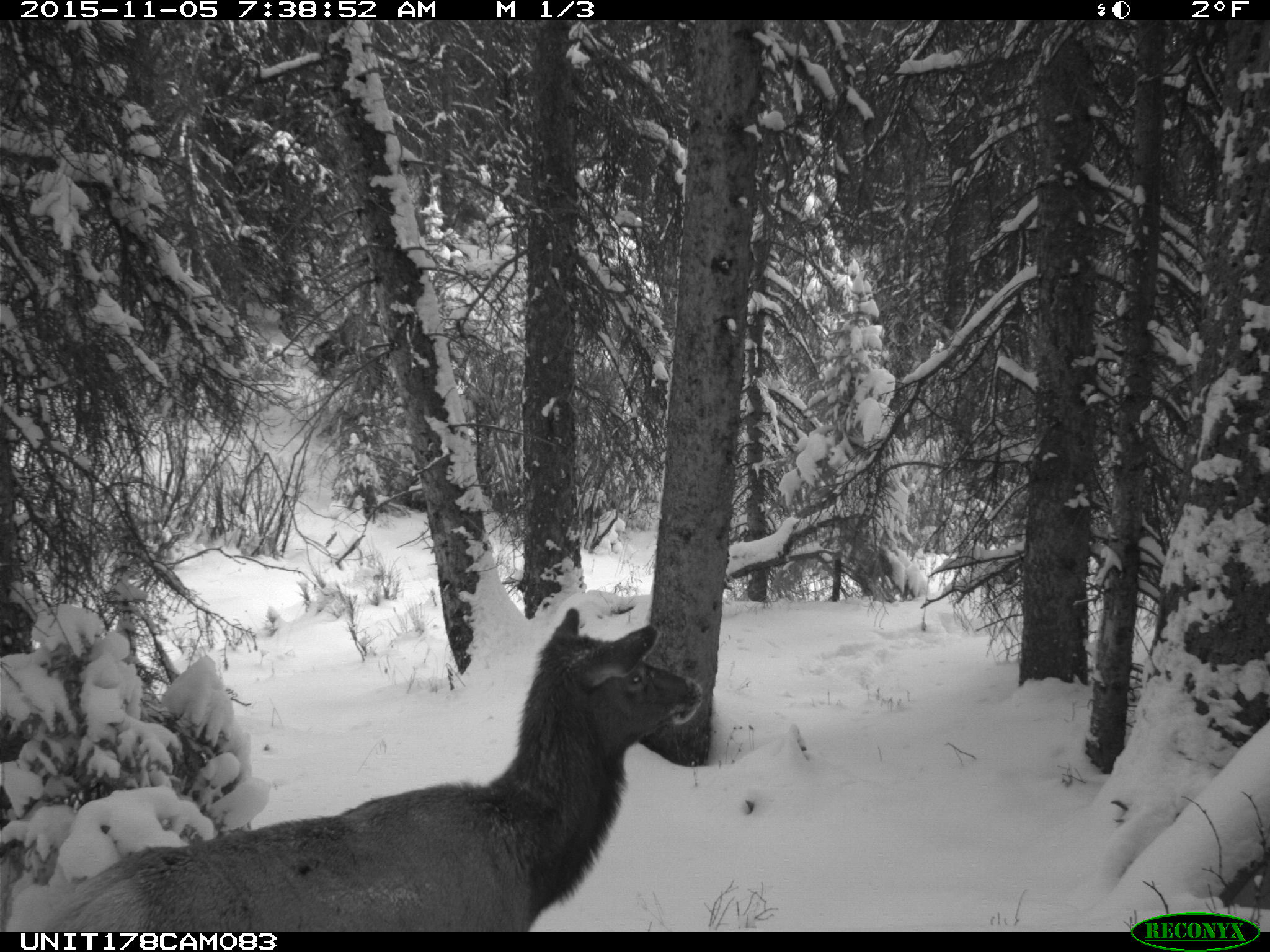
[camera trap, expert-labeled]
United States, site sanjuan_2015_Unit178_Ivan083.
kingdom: Animalia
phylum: Chordata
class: Mammalia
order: Artiodactyla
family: Cervidae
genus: Cervus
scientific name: Cervus elaphus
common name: red deer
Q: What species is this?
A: Cervus elaphus (red deer).